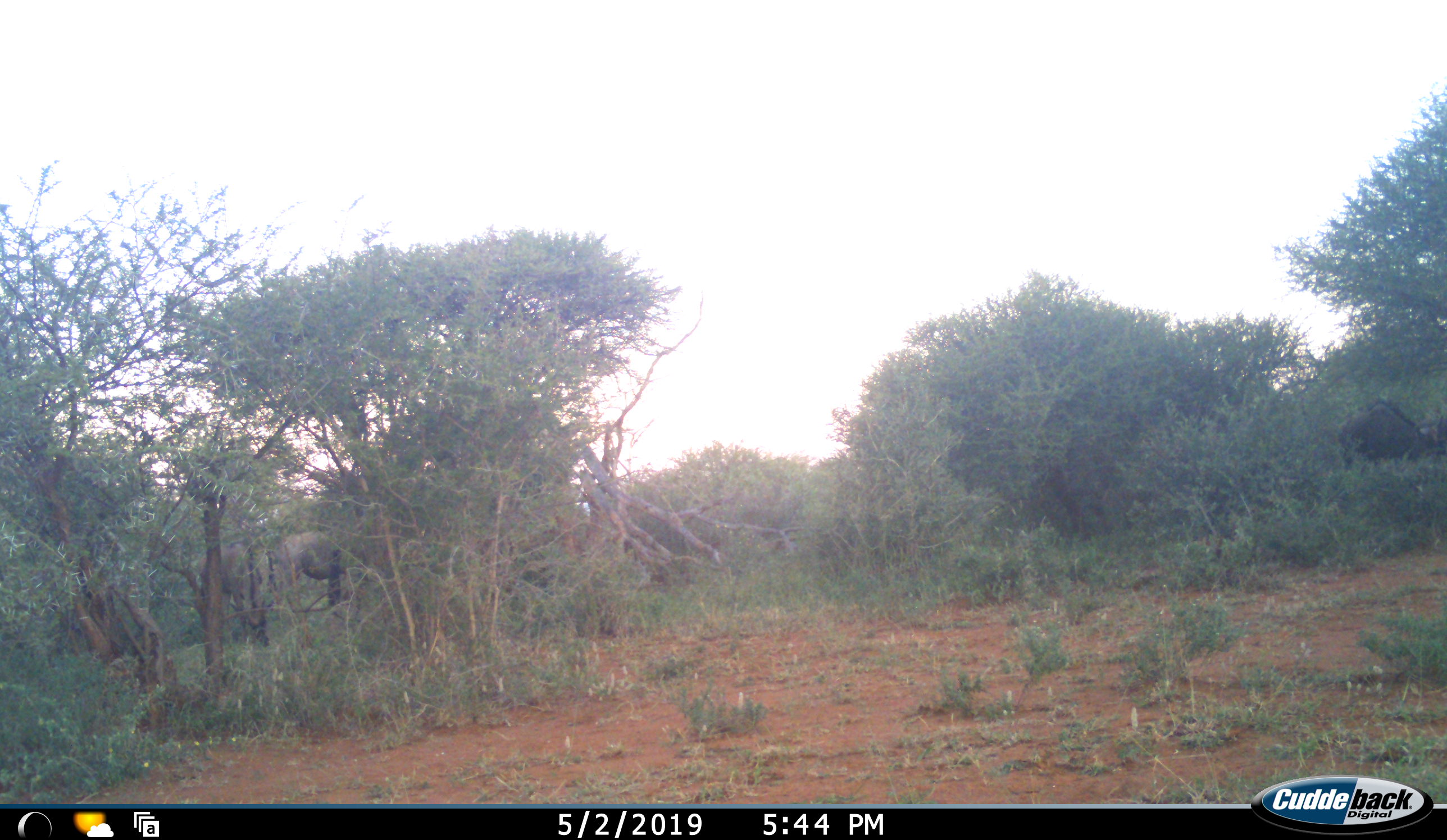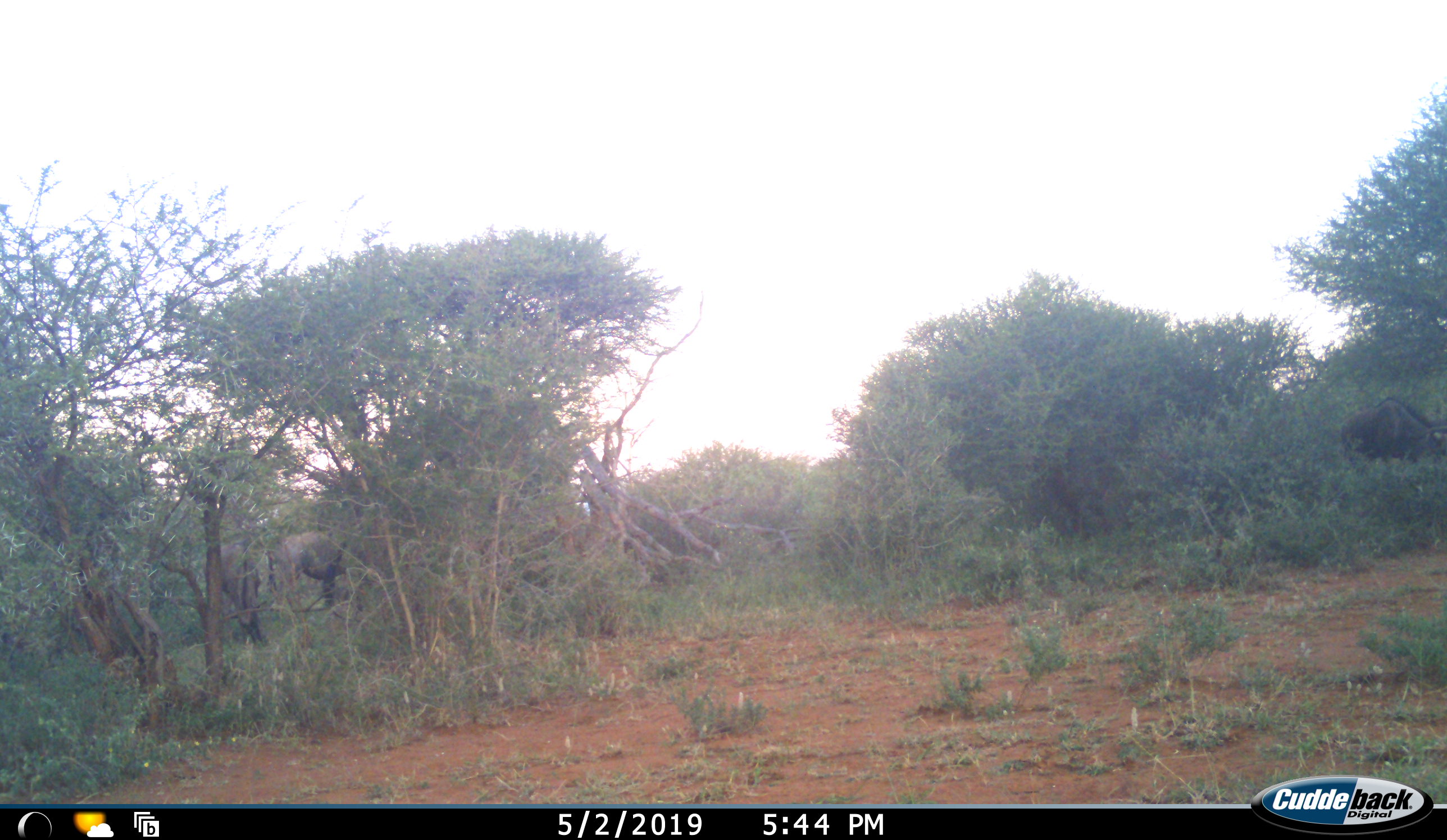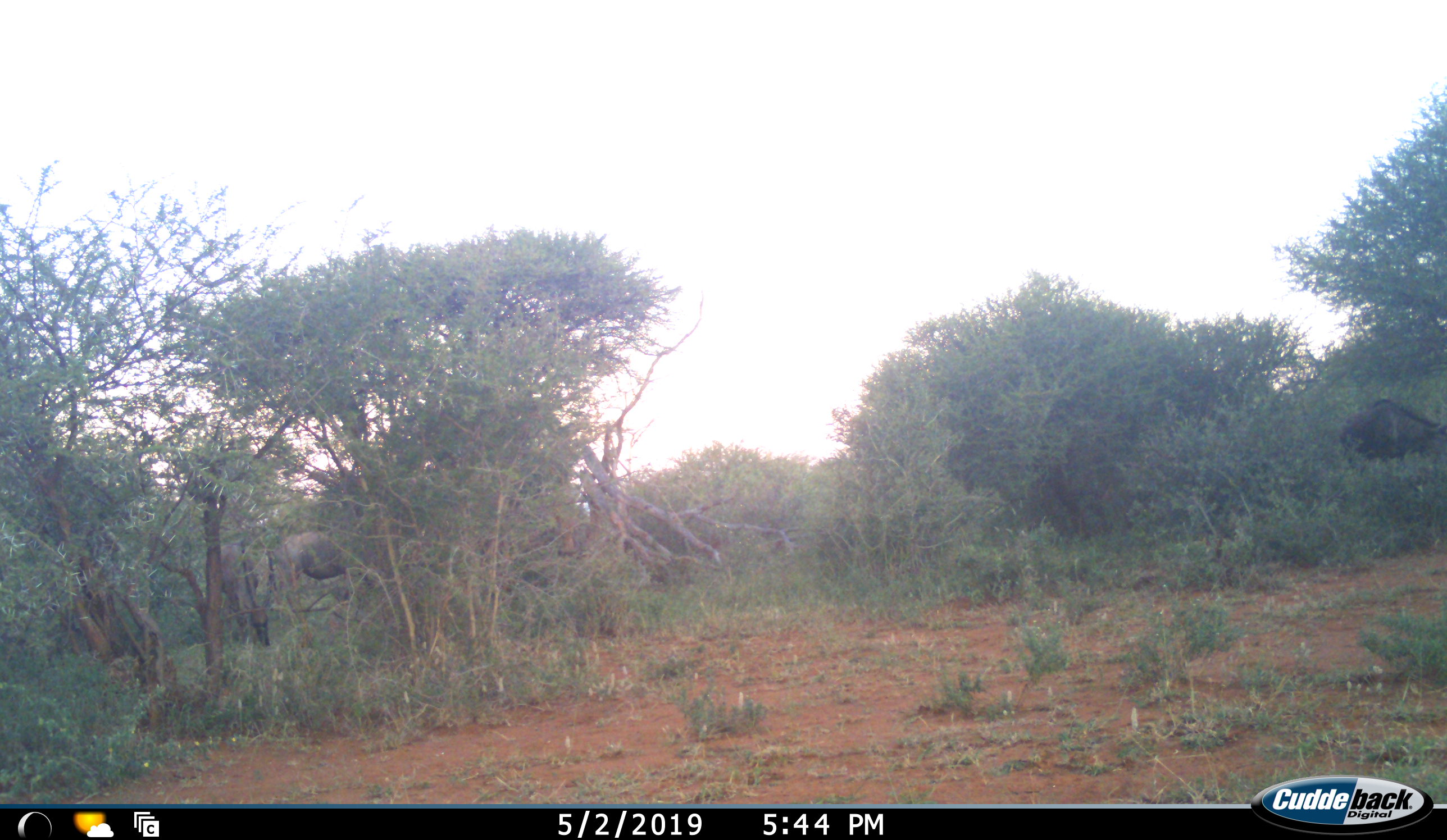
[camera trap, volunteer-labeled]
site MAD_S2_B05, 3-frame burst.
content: unidentified animal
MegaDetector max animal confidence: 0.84